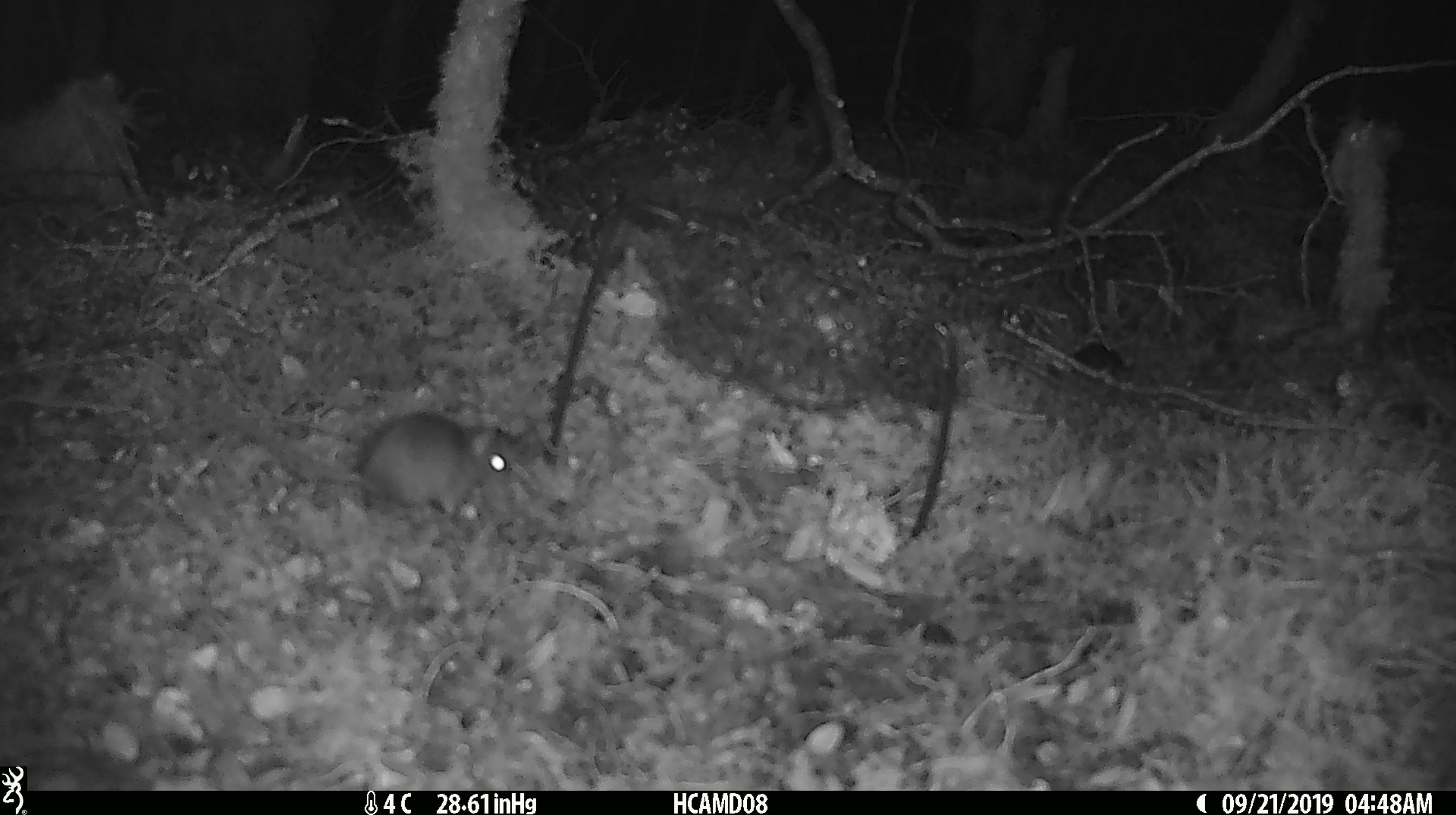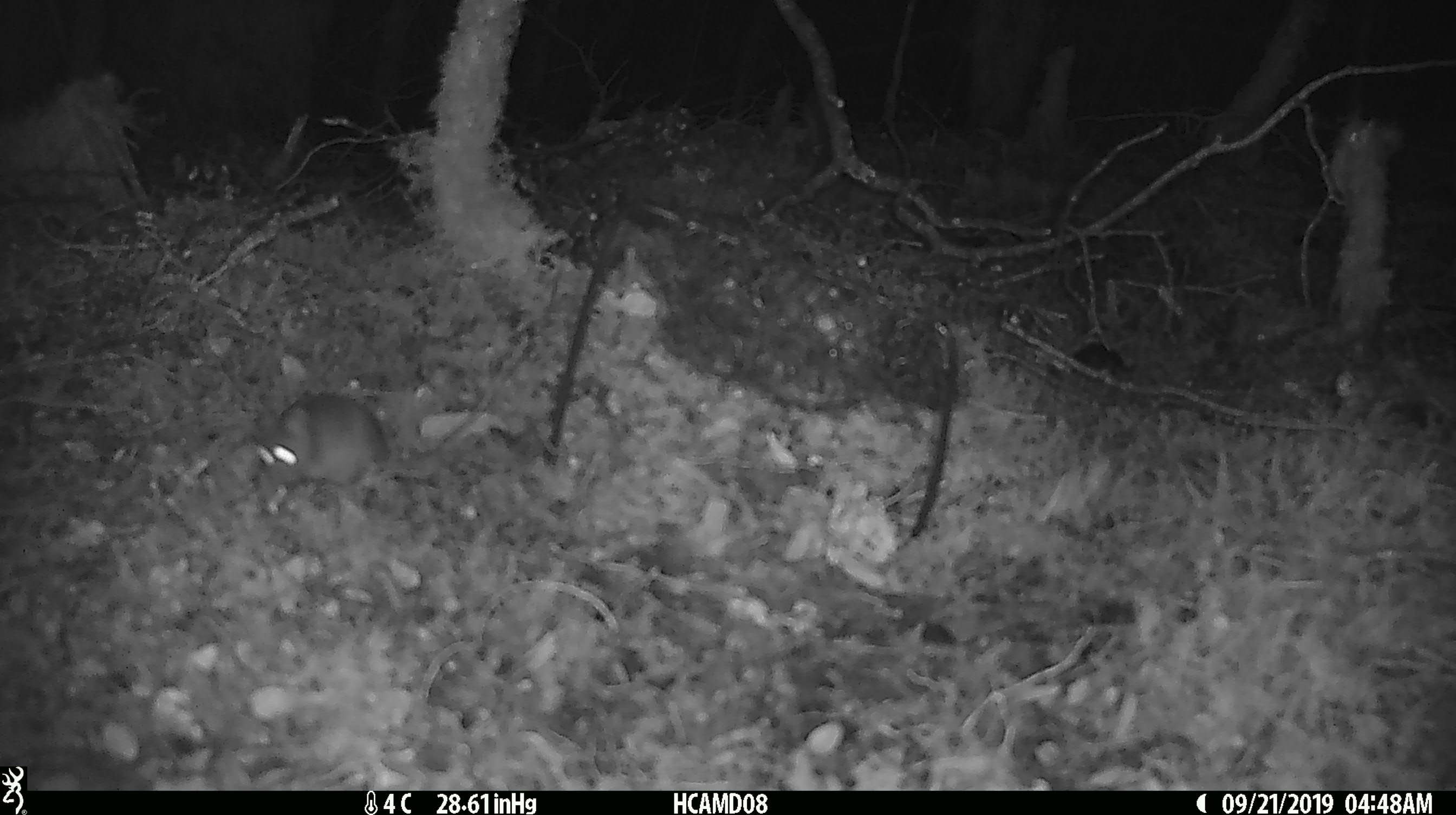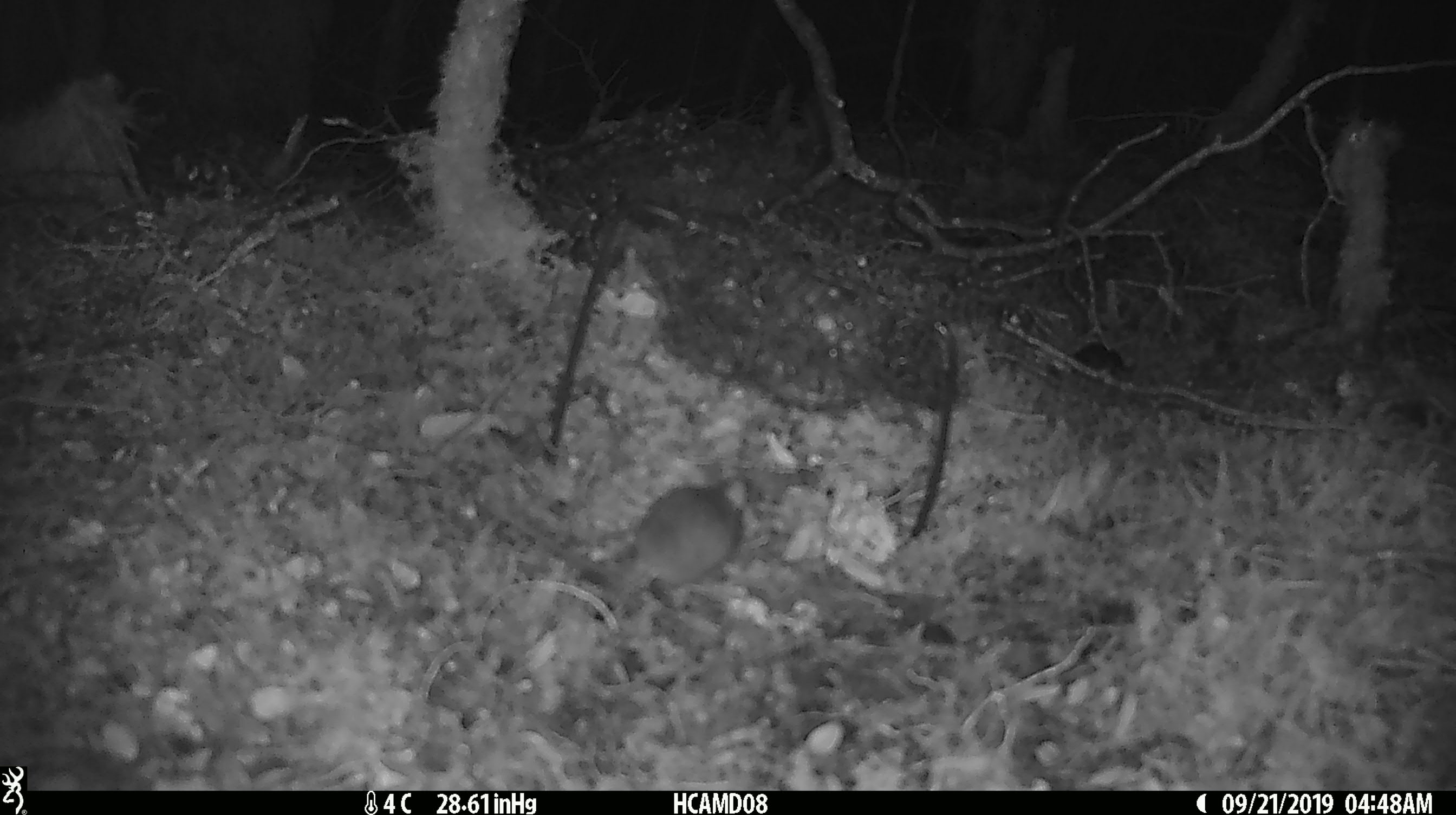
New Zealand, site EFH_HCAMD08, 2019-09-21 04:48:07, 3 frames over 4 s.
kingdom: Animalia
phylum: Chordata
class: Mammalia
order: Rodentia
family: Muridae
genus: Mus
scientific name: Mus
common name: mouse